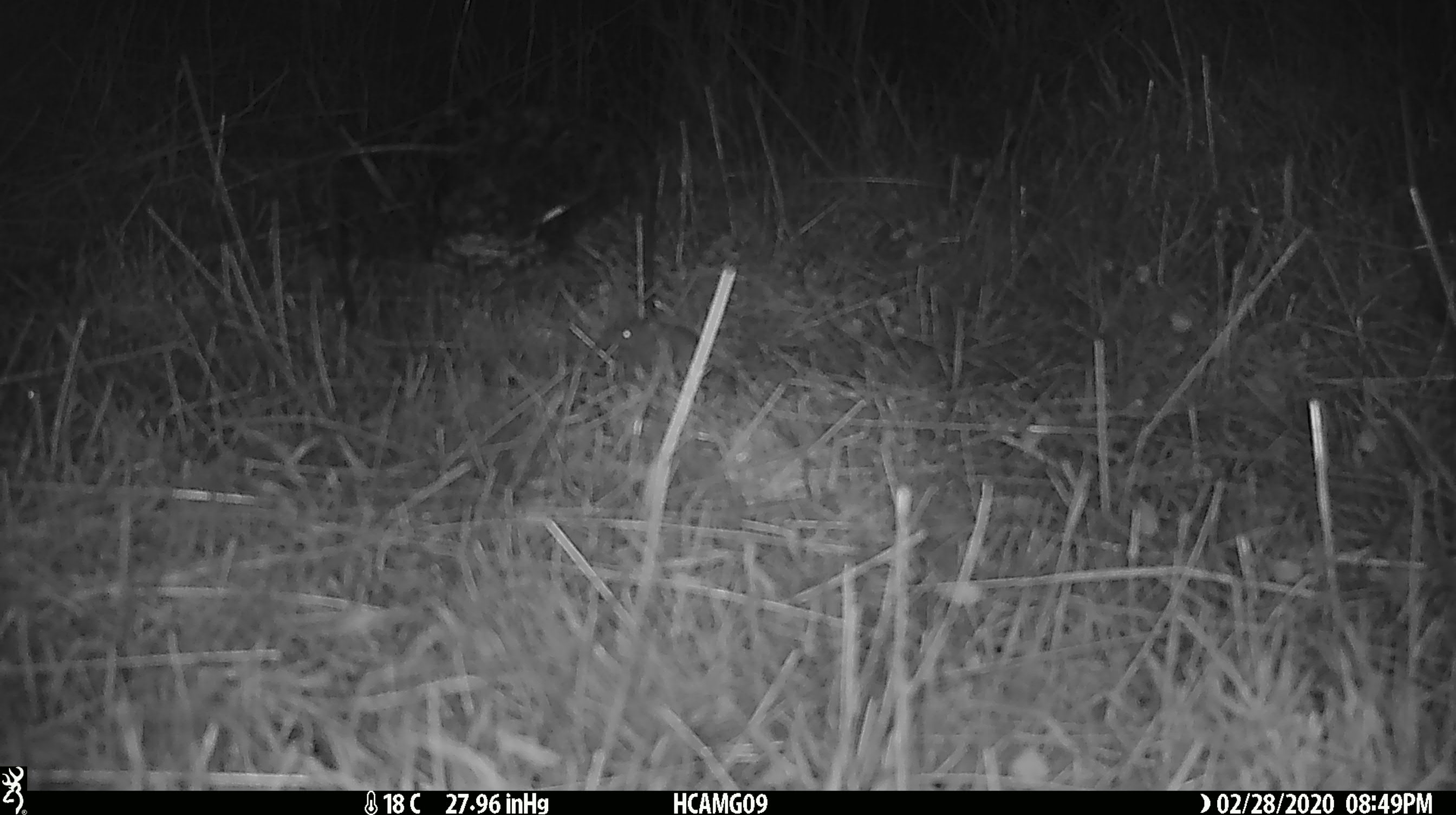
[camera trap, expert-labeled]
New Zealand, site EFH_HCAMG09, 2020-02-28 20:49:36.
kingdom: Animalia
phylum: Chordata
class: Mammalia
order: Rodentia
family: Muridae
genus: Mus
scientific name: Mus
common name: mouse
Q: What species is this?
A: Mouse (Mus).